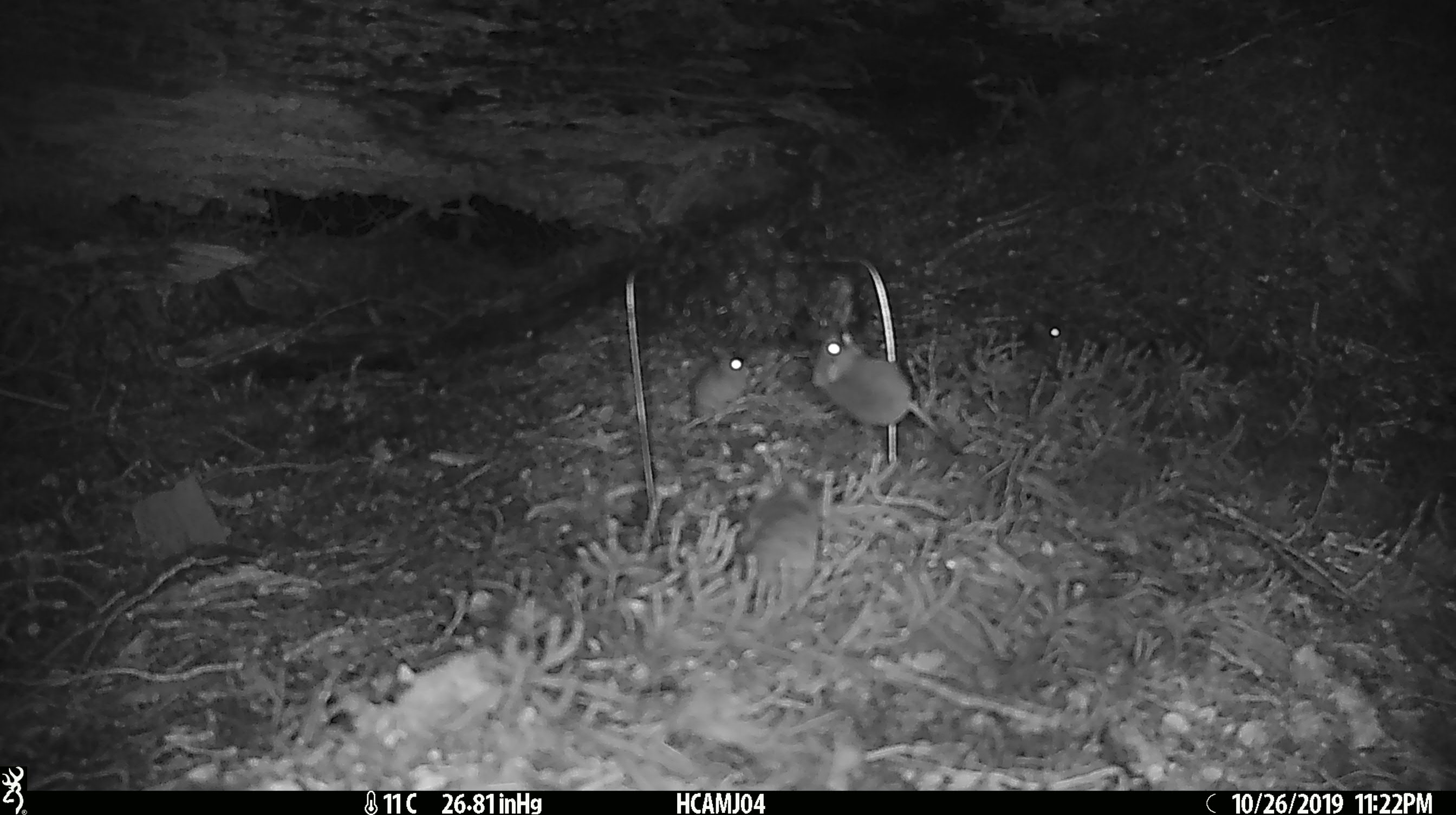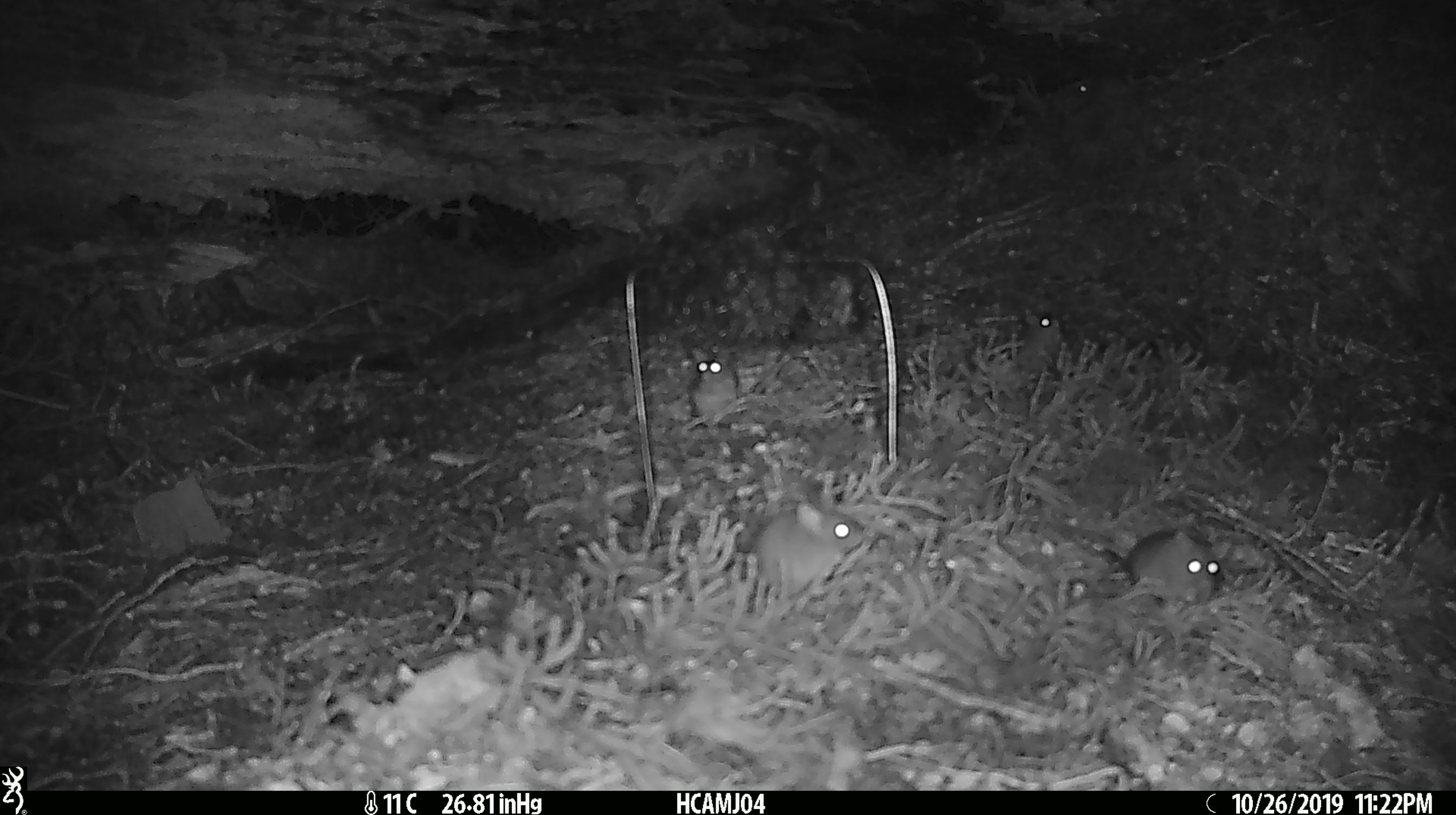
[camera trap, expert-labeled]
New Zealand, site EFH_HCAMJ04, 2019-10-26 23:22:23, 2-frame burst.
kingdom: Animalia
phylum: Chordata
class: Mammalia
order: Rodentia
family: Muridae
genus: Mus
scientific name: Mus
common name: mouse